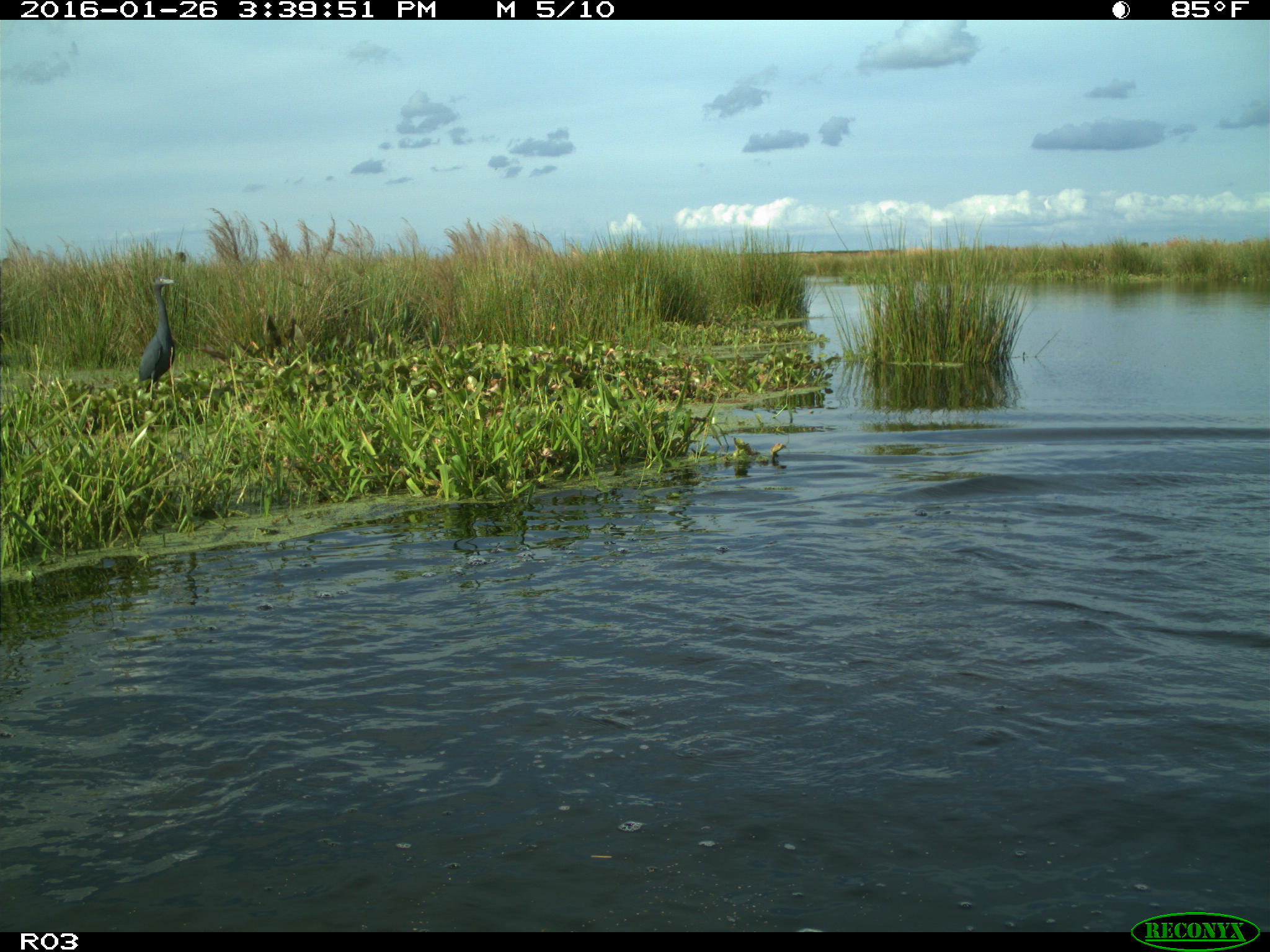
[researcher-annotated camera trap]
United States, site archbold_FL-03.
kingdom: Animalia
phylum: Chordata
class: Aves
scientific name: Aves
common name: birds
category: unidentified bird